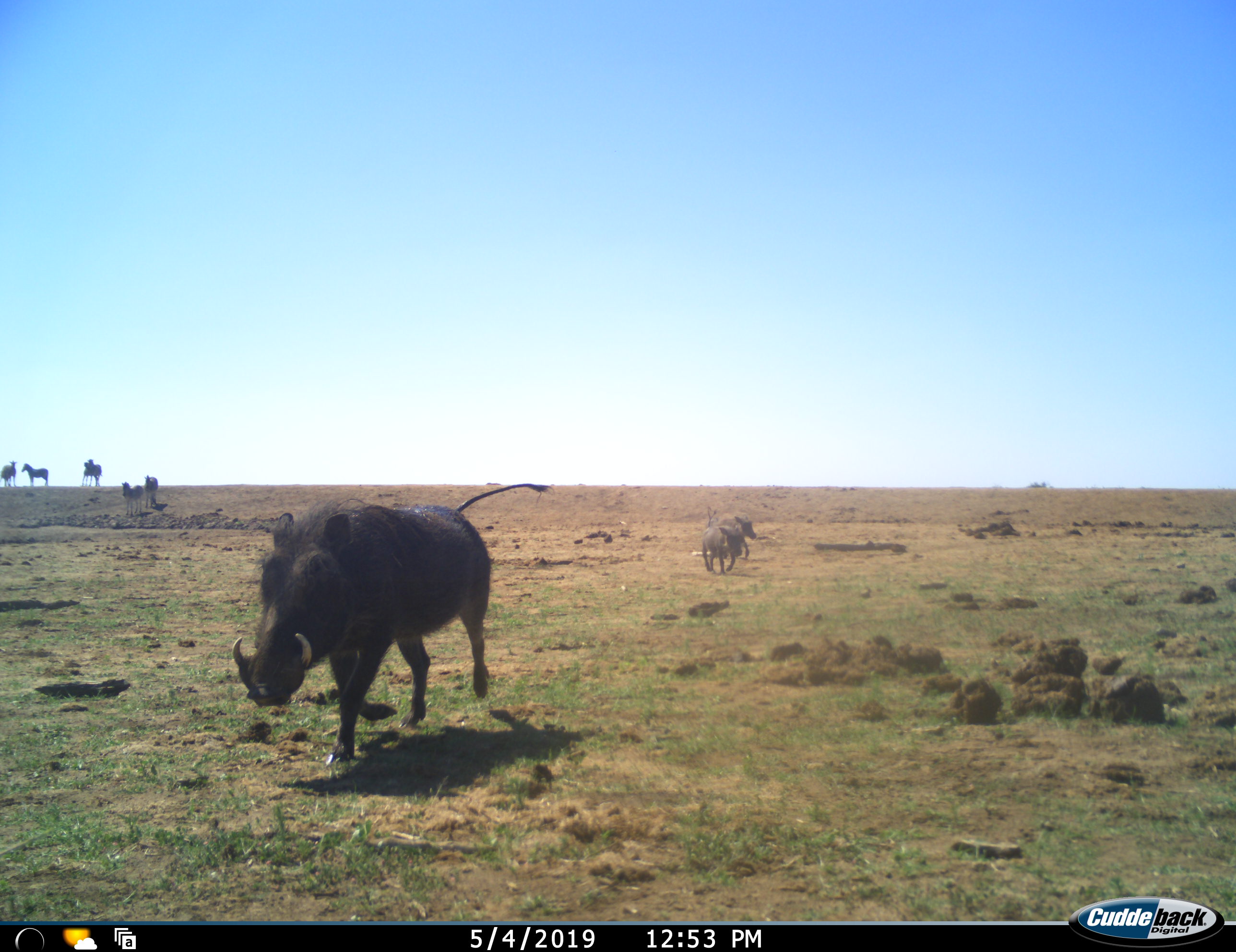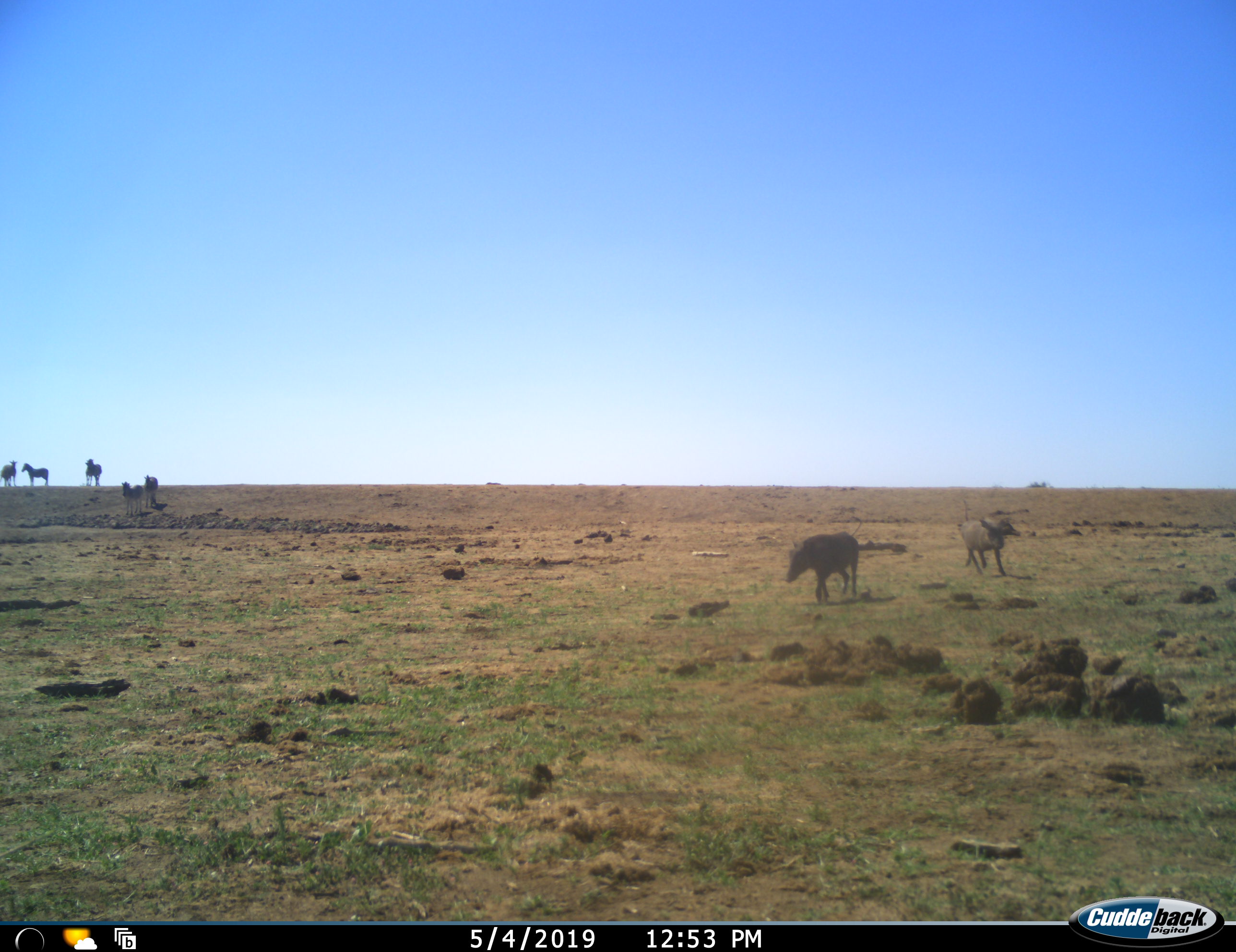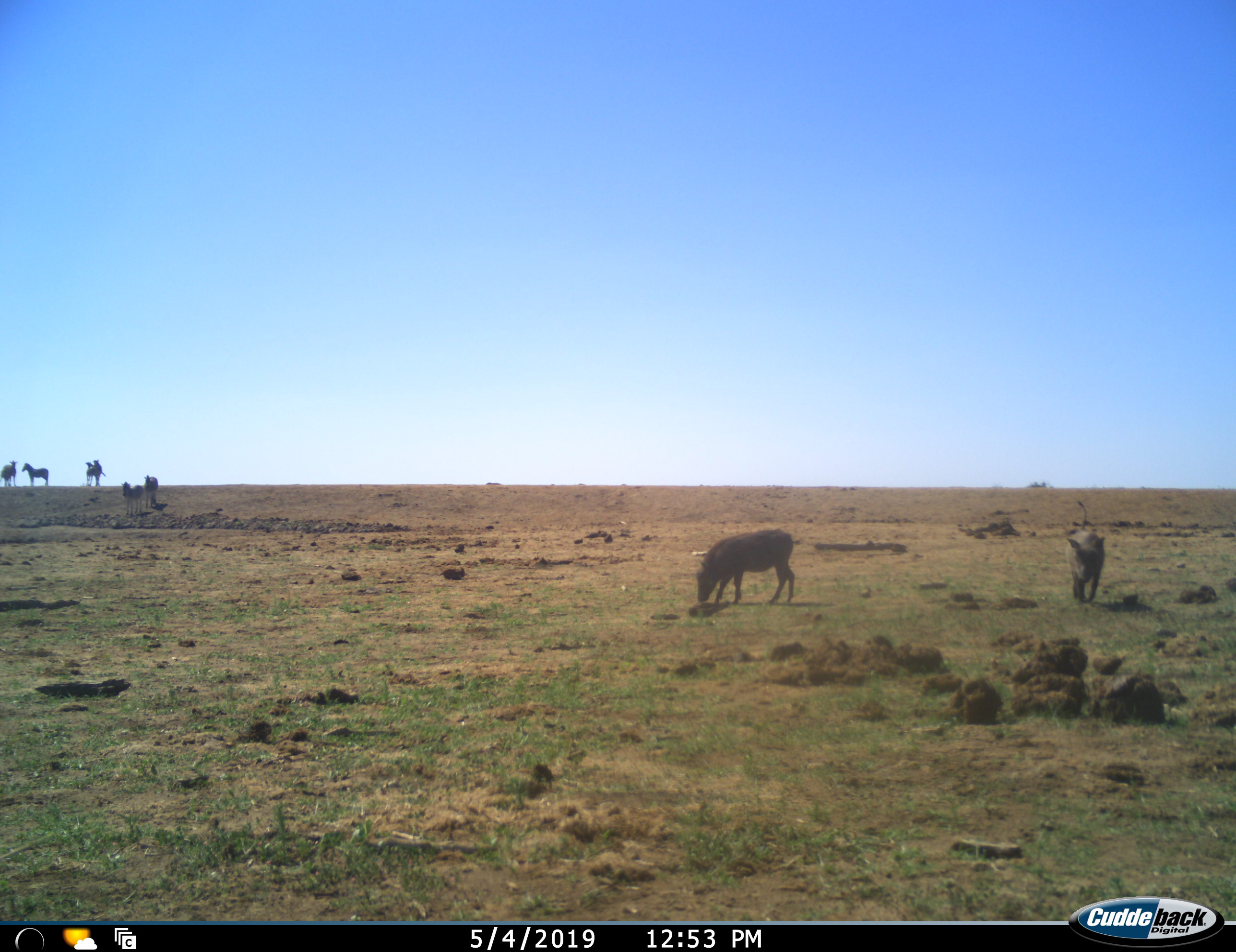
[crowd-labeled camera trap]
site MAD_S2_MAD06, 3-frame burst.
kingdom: Animalia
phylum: Chordata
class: Mammalia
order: Artiodactyla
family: Suidae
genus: Phacochoerus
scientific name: Phacochoerus africanus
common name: warthog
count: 3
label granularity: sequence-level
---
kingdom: Animalia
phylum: Chordata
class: Mammalia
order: Perissodactyla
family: Equidae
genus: Equus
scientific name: Equus quagga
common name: plains zebra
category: zebraplains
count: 6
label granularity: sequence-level